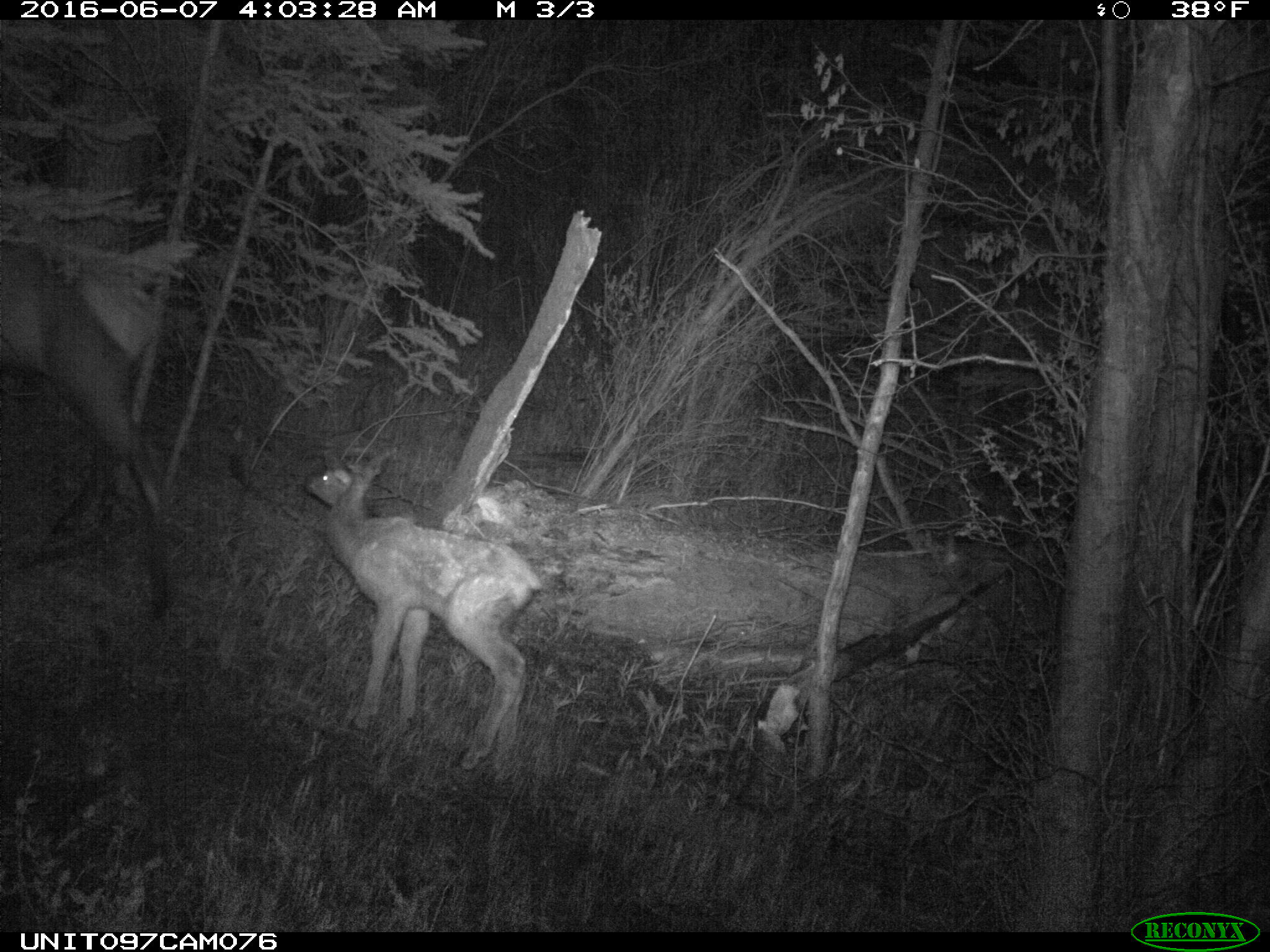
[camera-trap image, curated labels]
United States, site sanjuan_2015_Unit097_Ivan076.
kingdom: Animalia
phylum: Chordata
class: Mammalia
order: Artiodactyla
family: Cervidae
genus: Cervus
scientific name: Cervus elaphus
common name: red deer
Cervus elaphus (red deer).